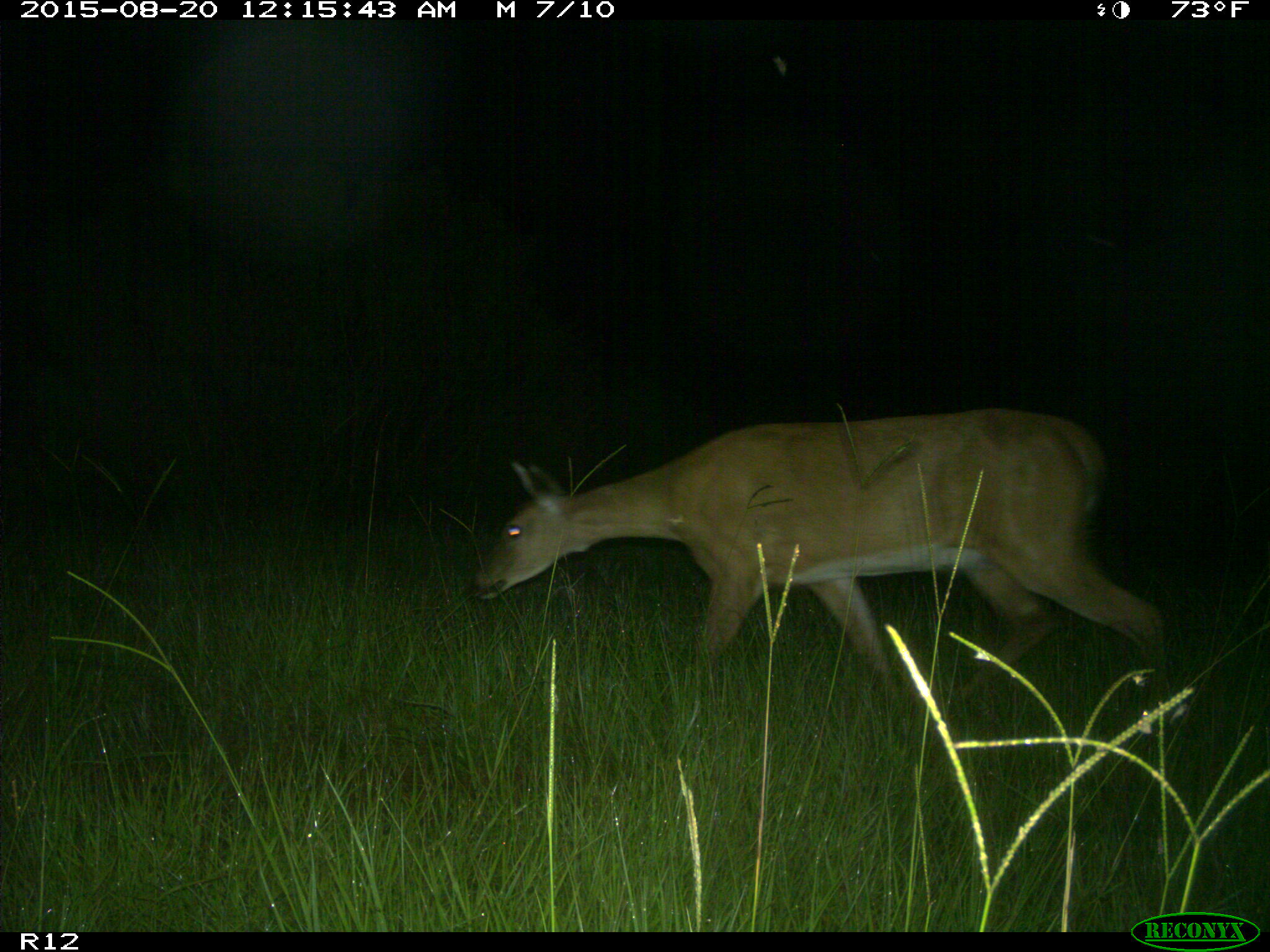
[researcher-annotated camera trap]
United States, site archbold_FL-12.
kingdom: Animalia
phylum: Chordata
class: Mammalia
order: Artiodactyla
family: Cervidae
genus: Odocoileus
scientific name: Odocoileus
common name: deer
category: unidentified deer